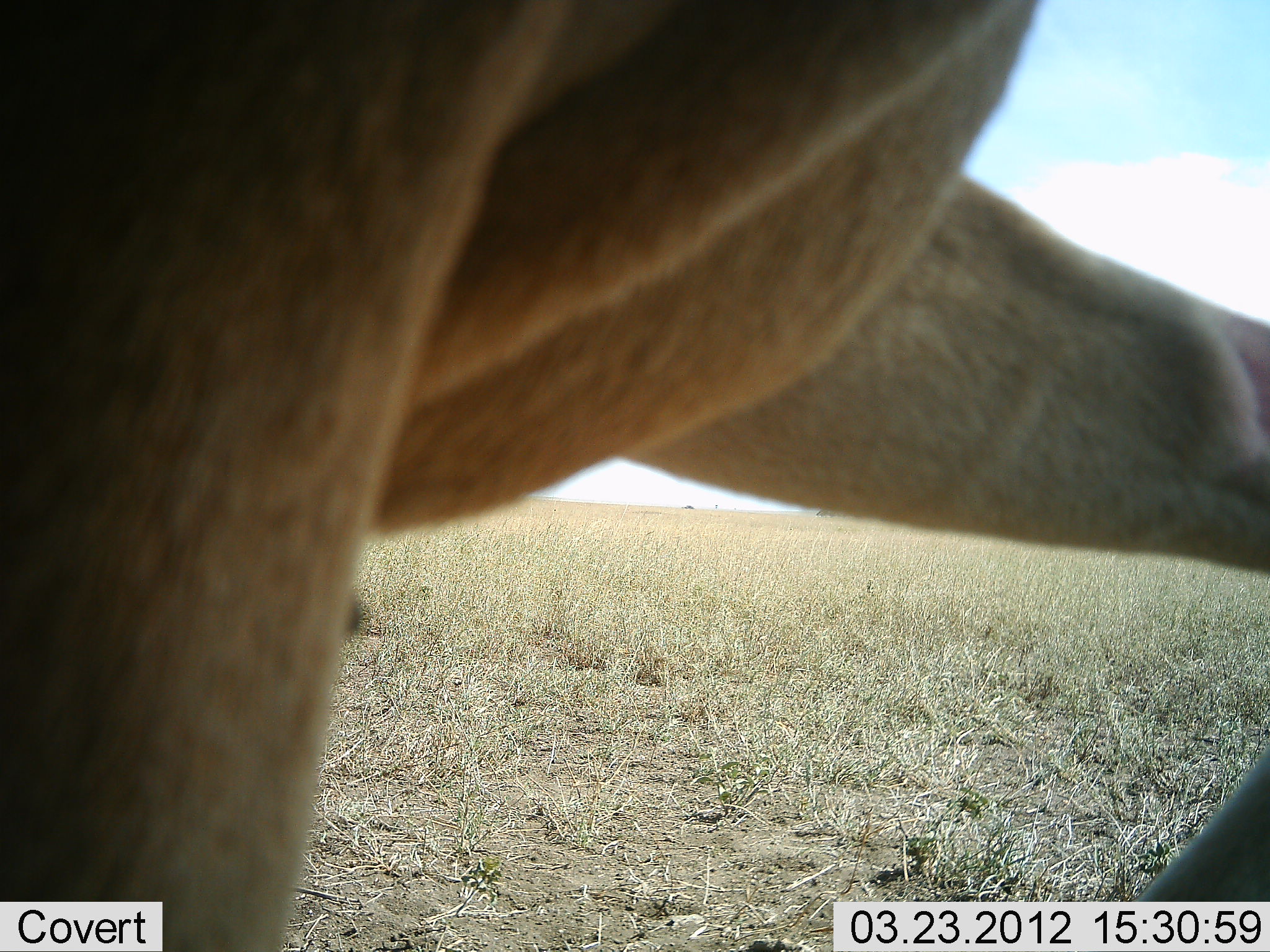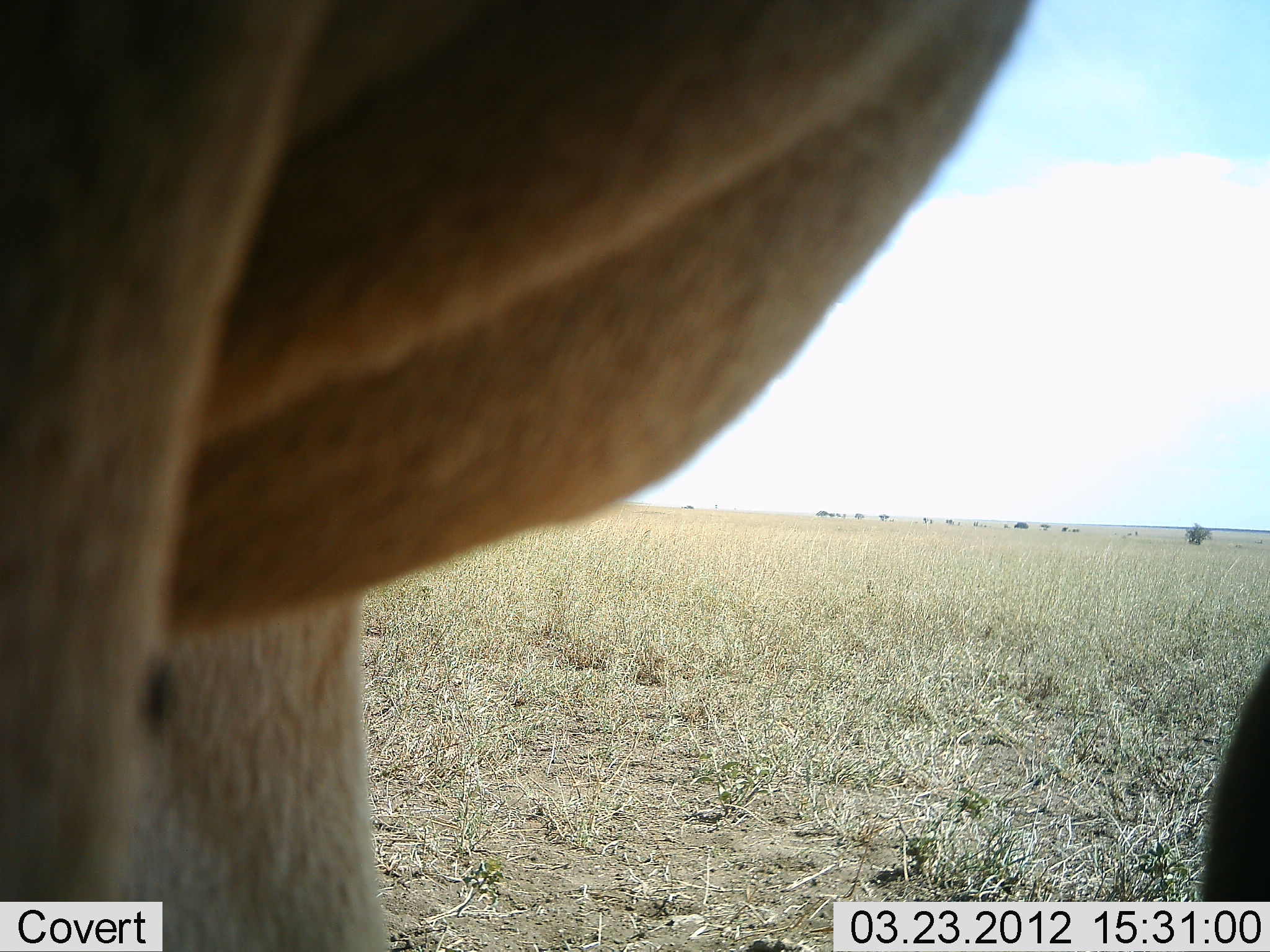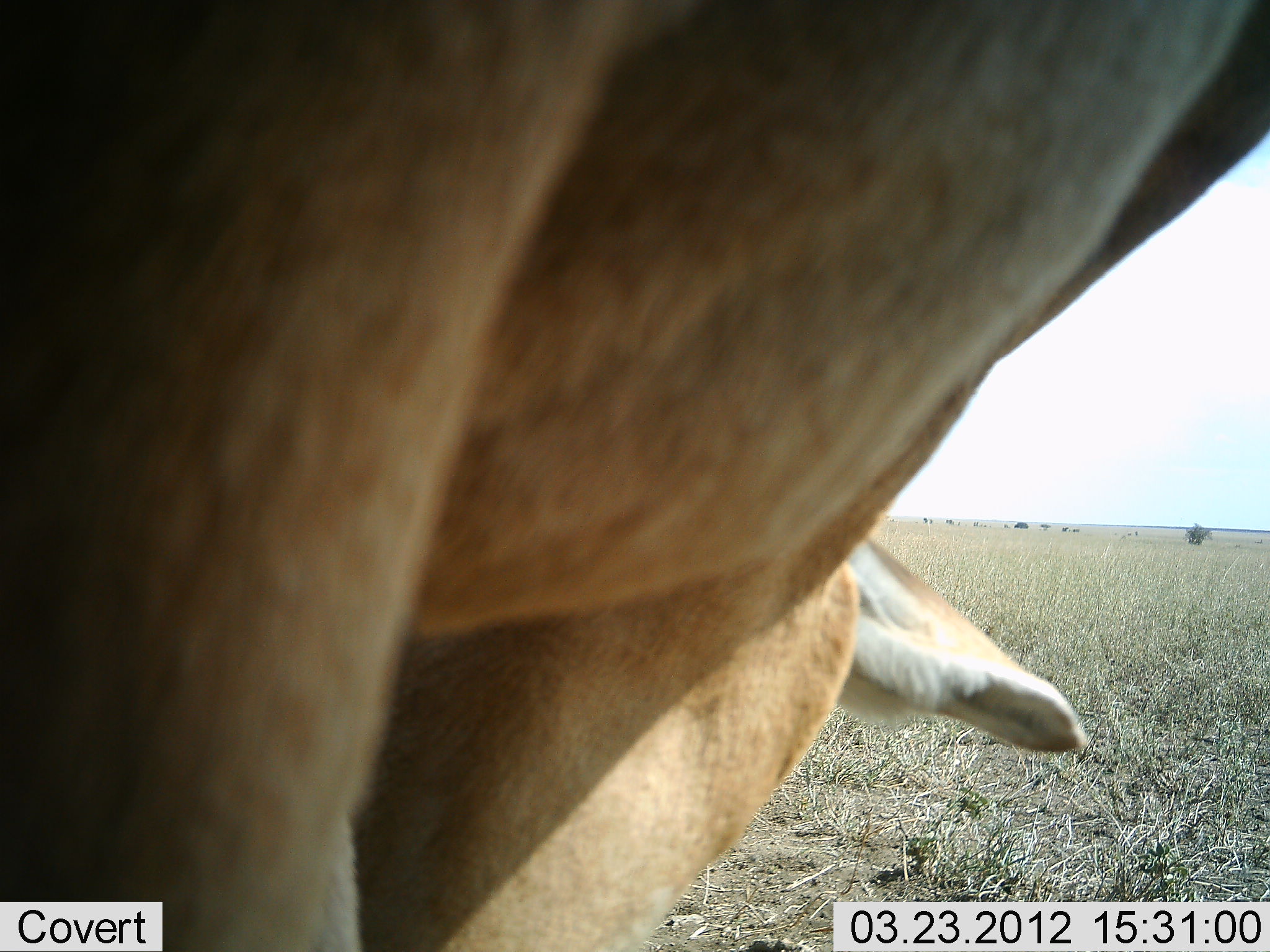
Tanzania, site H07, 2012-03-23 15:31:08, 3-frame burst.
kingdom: Animalia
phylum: Chordata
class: Mammalia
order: Artiodactyla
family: Bovidae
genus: Alcelaphus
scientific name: Alcelaphus buselaphus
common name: hartebeest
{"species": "hartebeest (Alcelaphus buselaphus)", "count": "1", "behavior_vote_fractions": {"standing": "86%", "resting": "0%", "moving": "0%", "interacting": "0%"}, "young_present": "0%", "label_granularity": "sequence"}